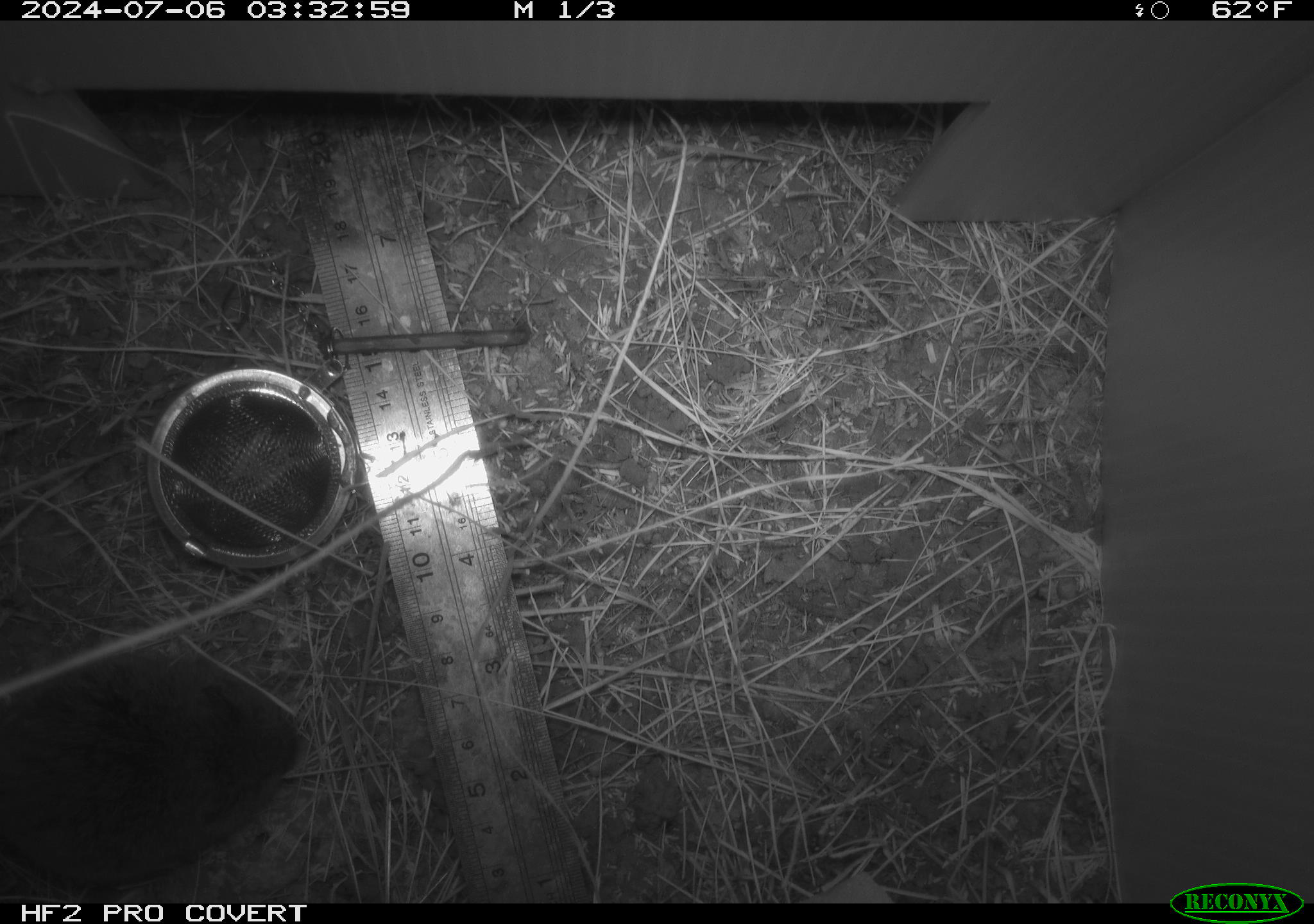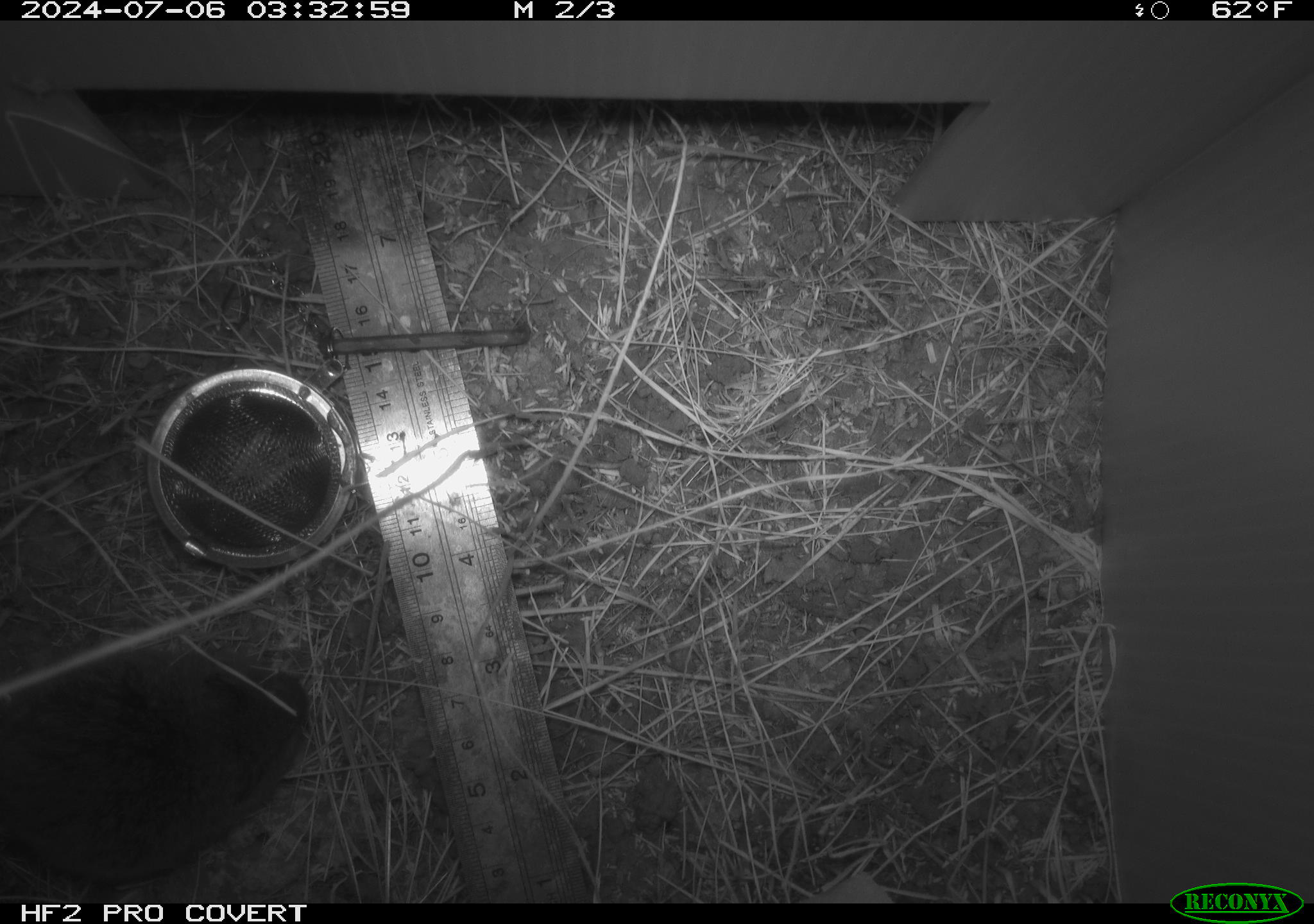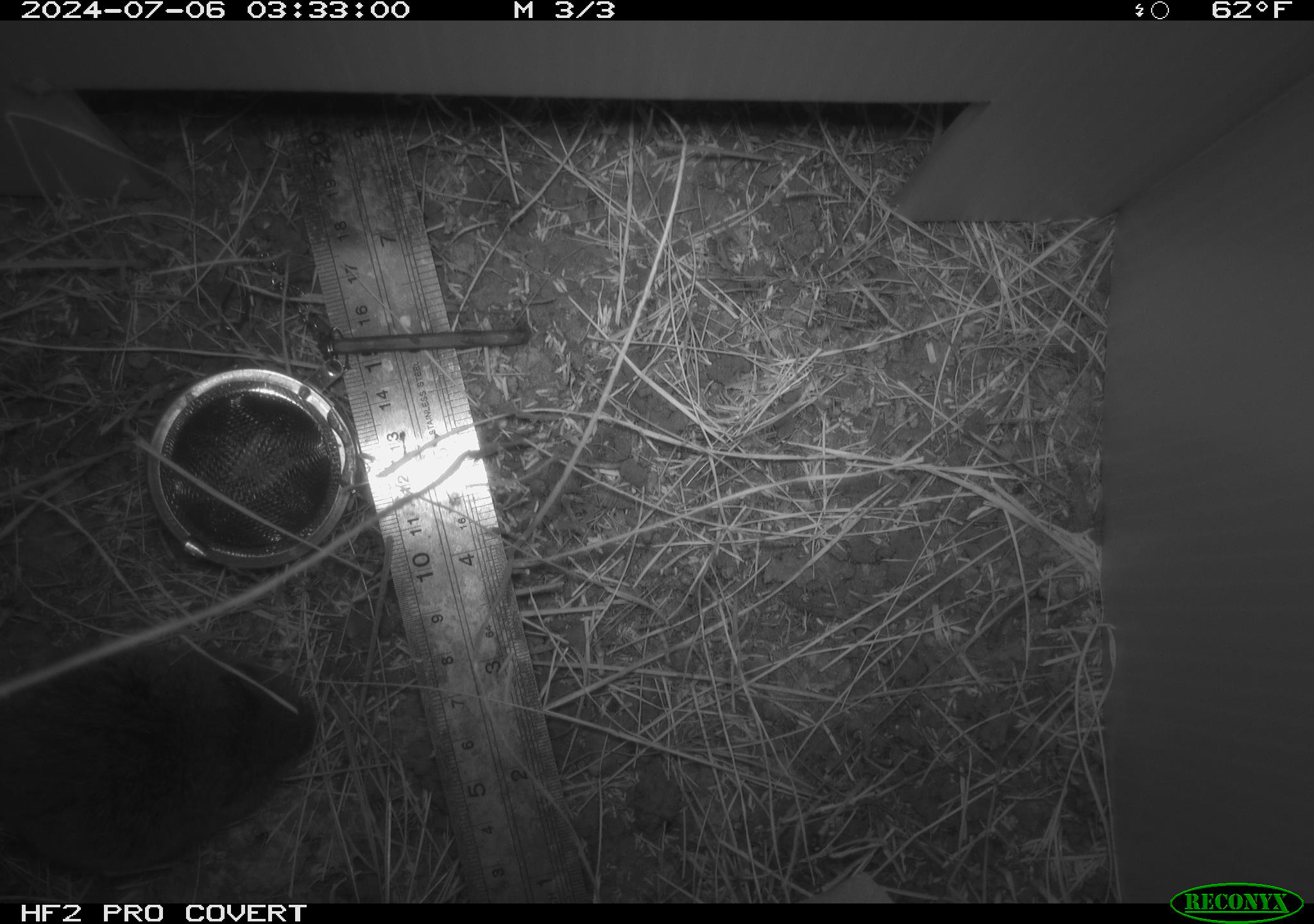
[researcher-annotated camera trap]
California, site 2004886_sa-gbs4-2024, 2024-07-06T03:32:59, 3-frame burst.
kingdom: Animalia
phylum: Chordata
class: Mammalia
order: Rodentia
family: Cricetidae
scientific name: Arvicolinae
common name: voles, lemmings, and muskrats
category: arvicolinae subfamily